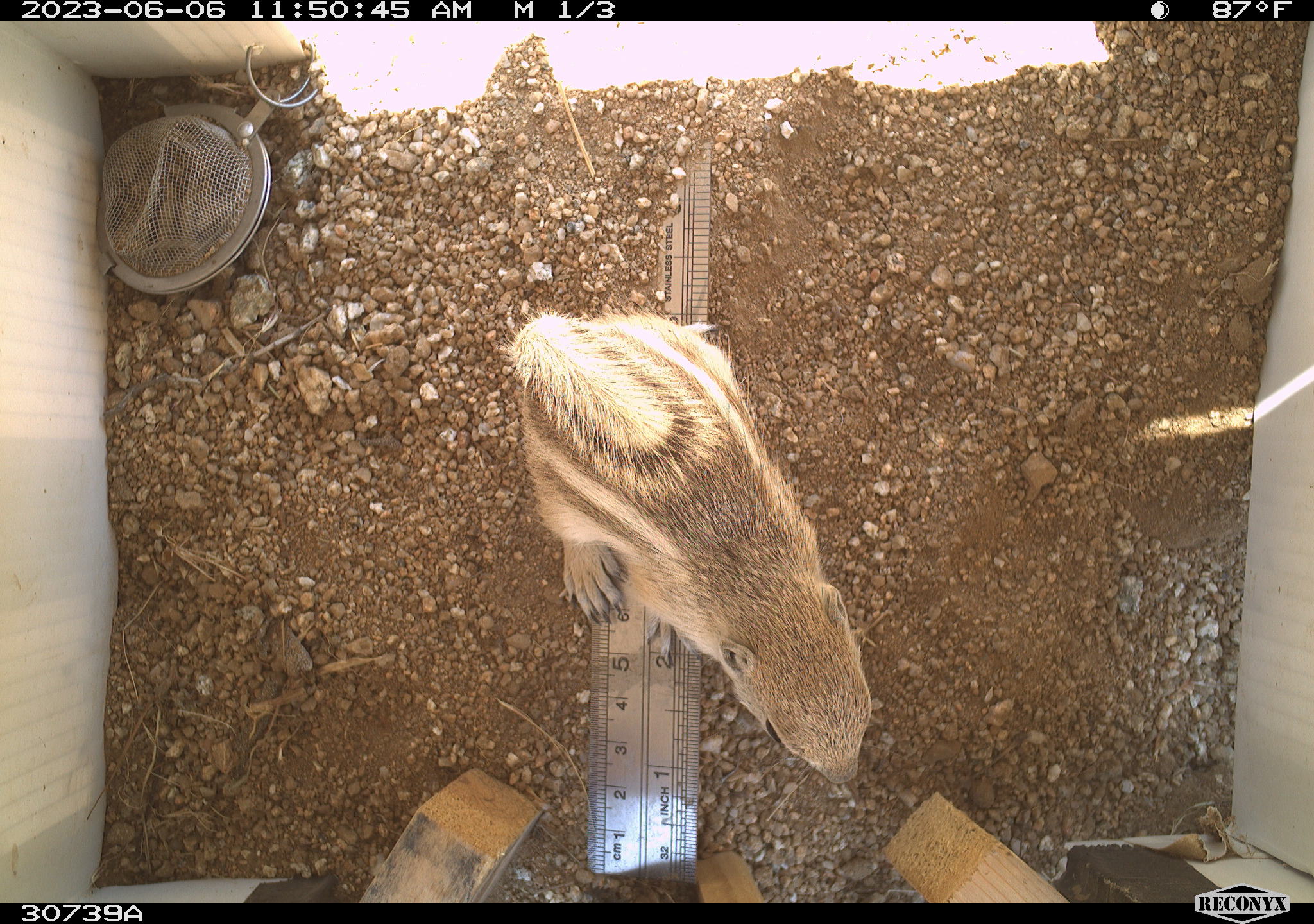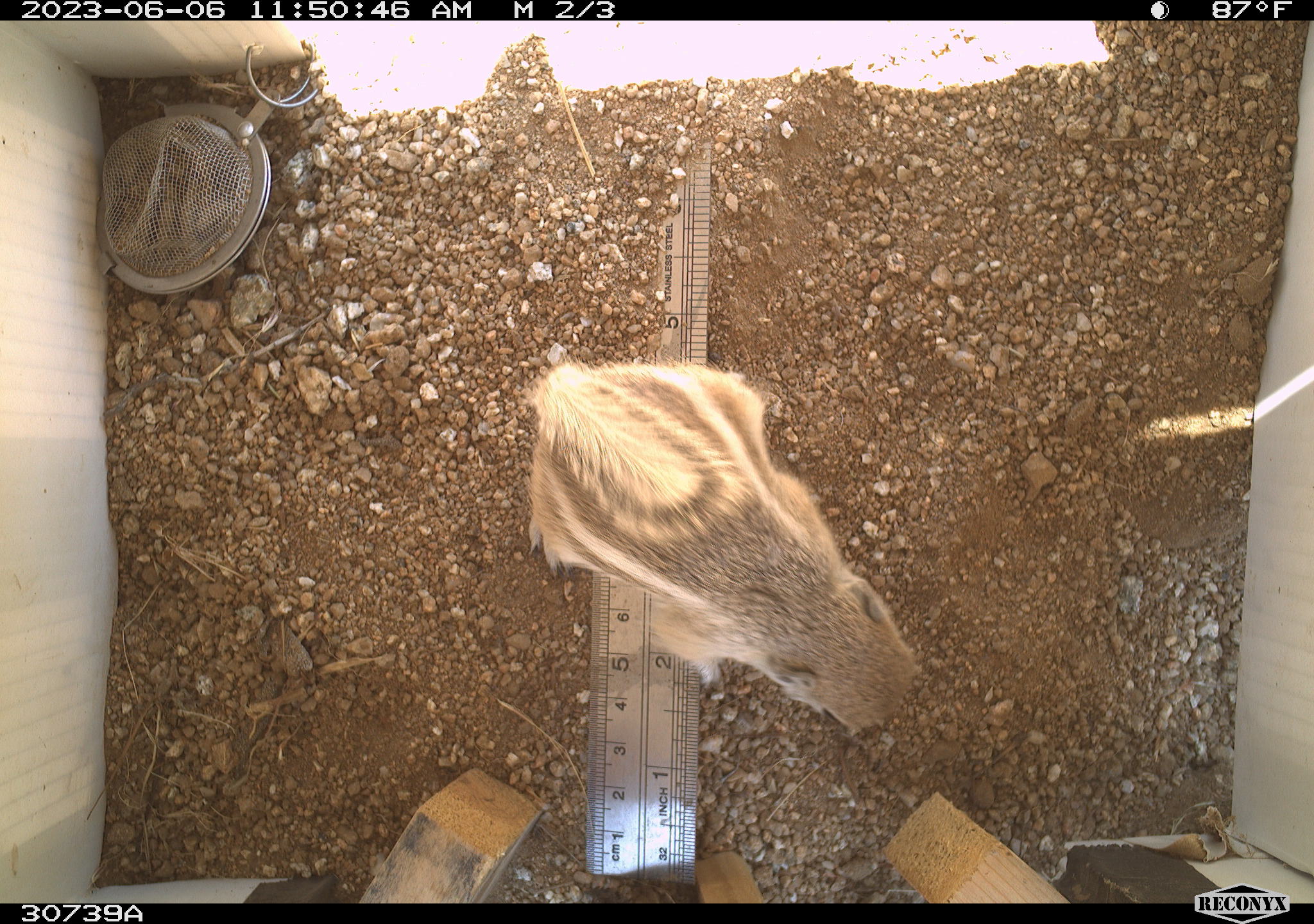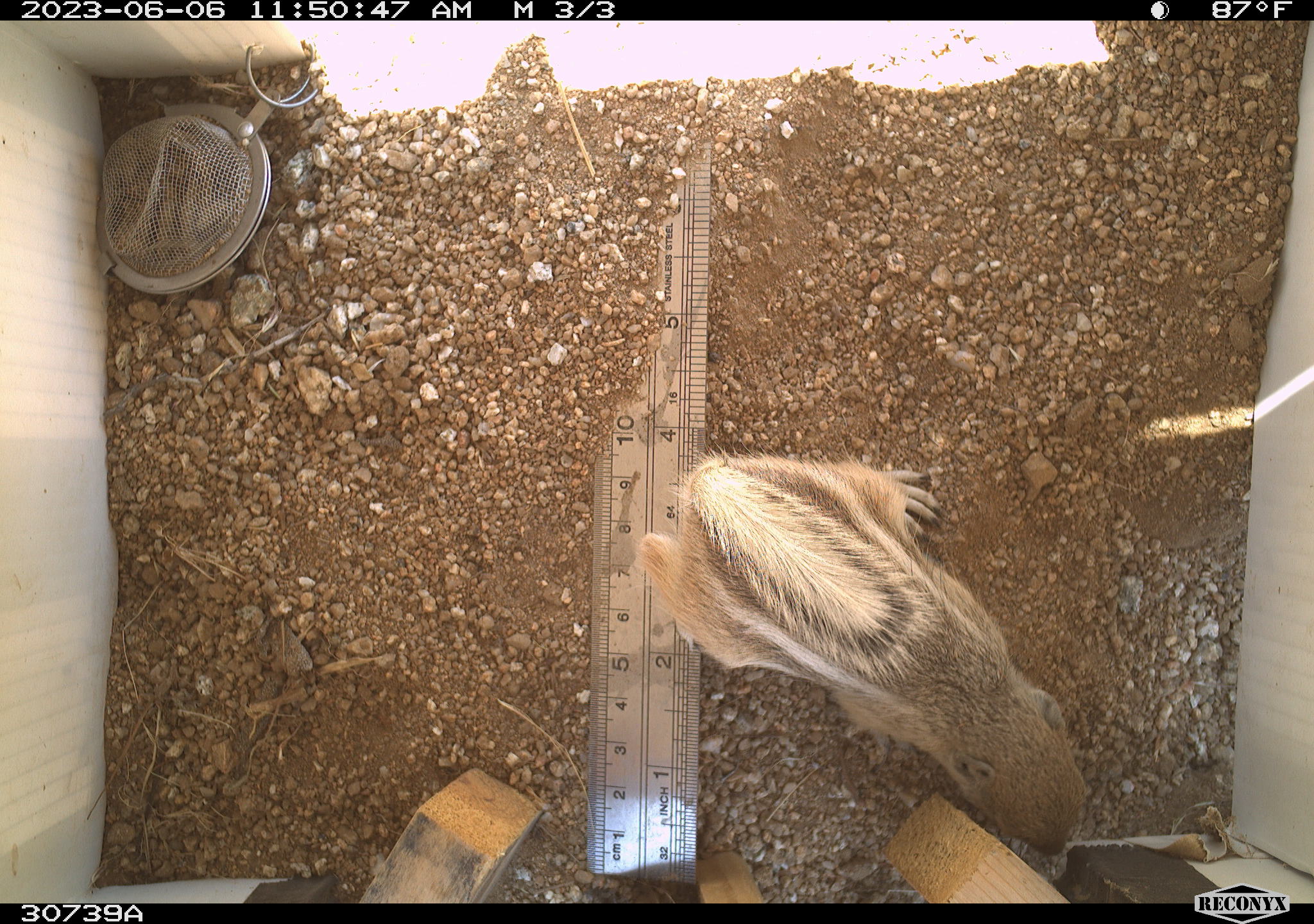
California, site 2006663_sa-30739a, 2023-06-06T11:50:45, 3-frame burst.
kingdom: Animalia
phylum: Chordata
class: Mammalia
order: Rodentia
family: Sciuridae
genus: Ammospermophilus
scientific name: Ammospermophilus leucurus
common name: white-tailed antelope squirrel